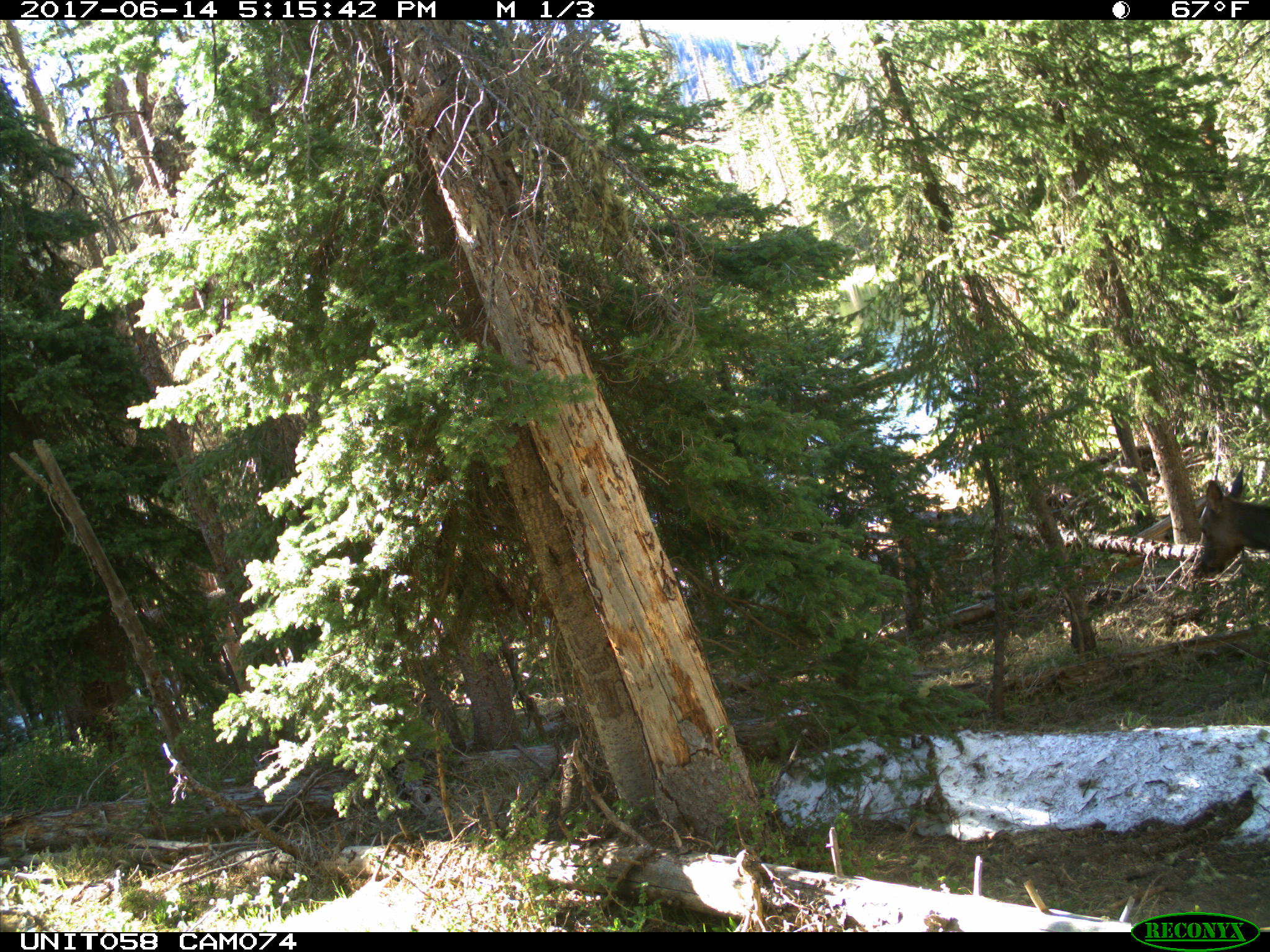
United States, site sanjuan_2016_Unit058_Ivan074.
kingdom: Animalia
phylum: Chordata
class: Mammalia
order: Artiodactyla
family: Cervidae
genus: Cervus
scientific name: Cervus elaphus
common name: red deer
Cervus elaphus (red deer).